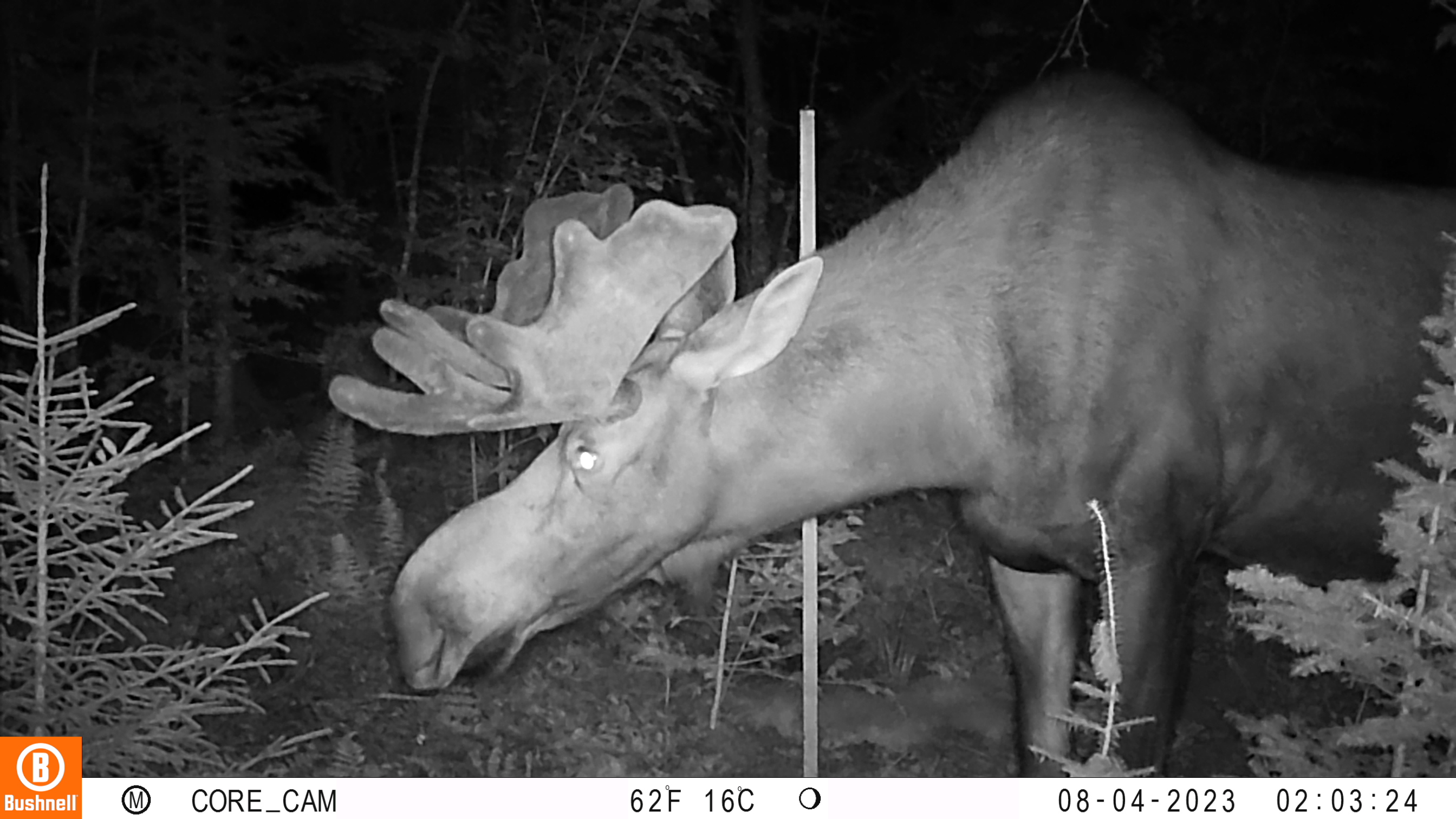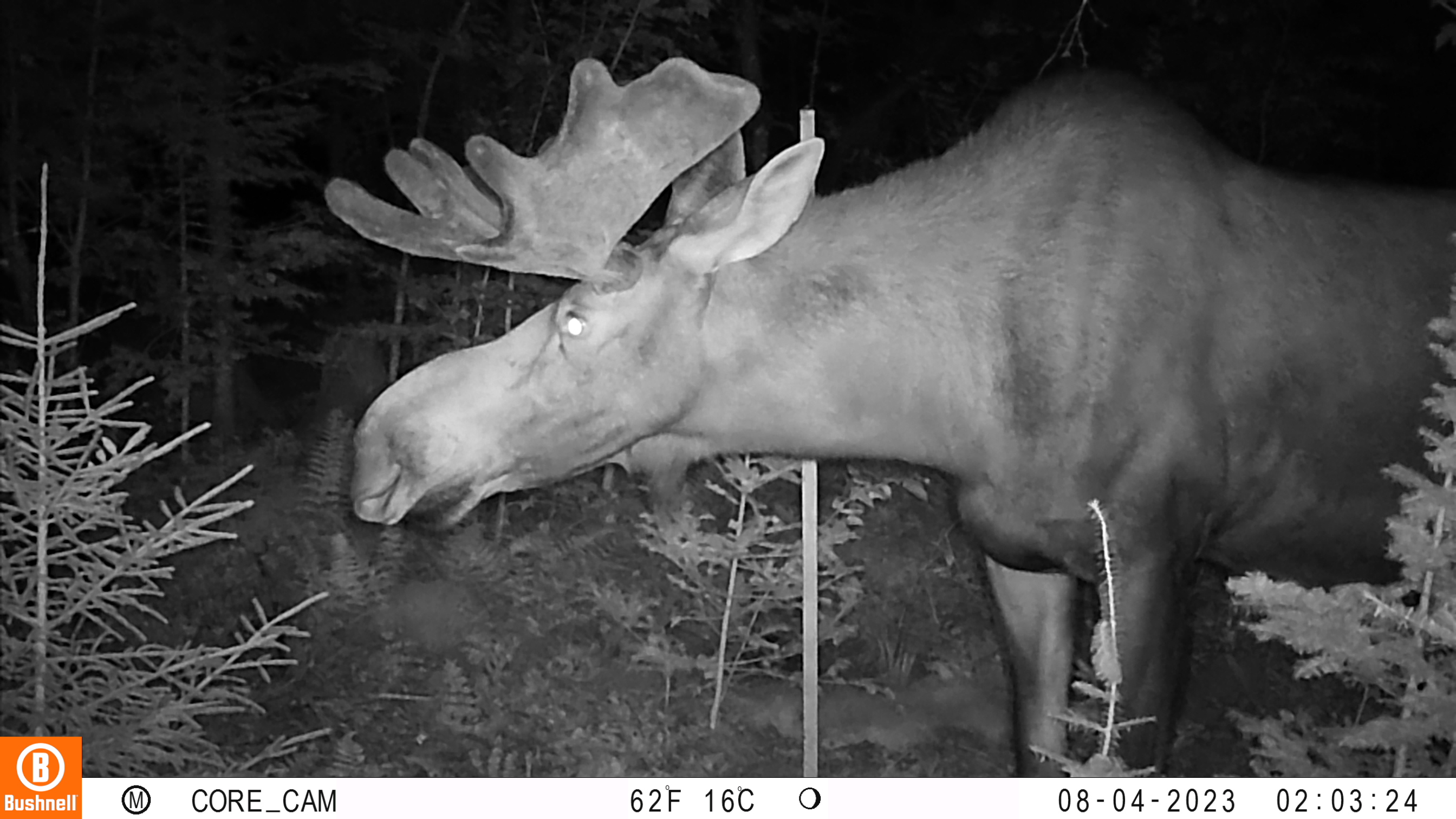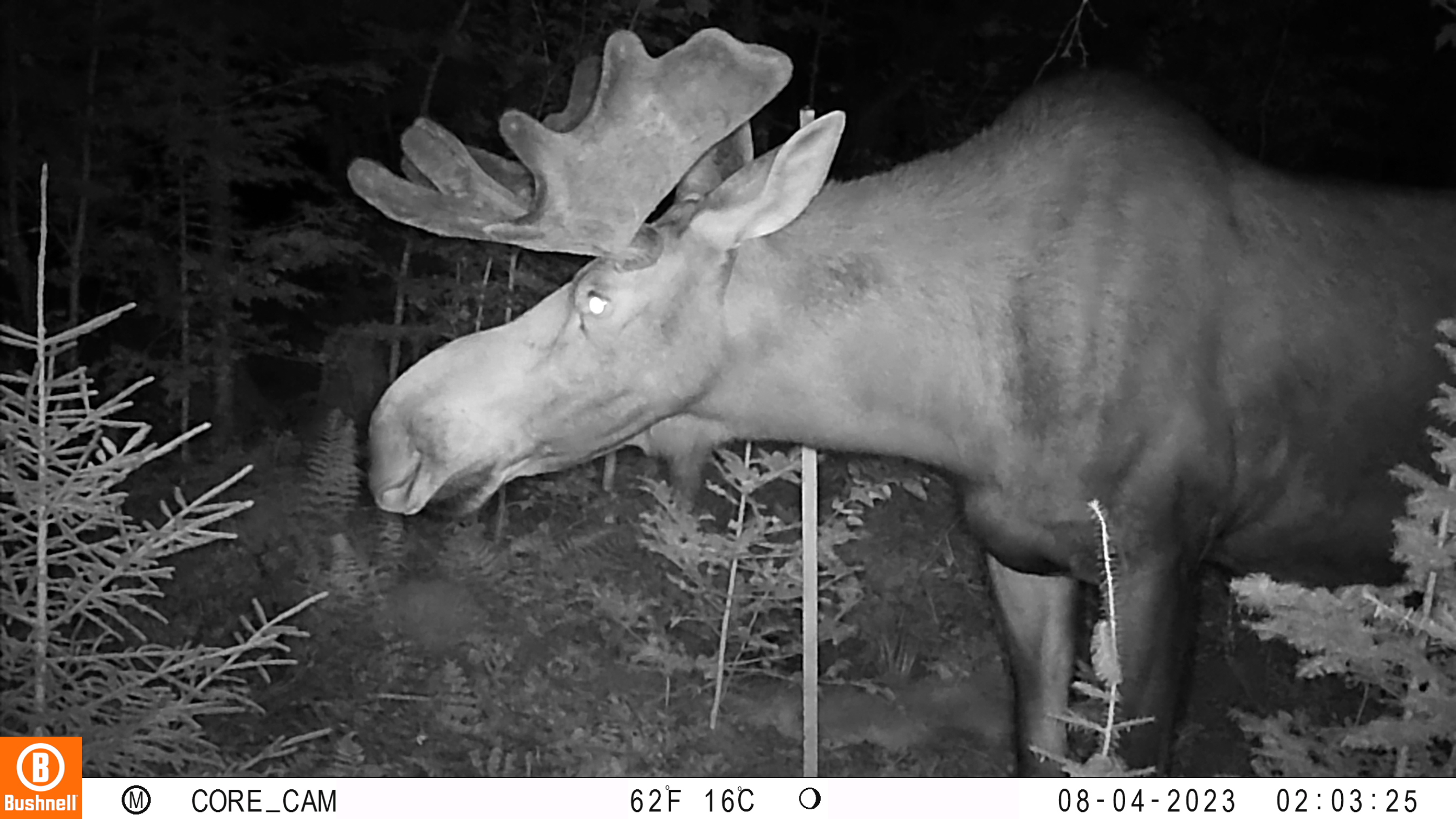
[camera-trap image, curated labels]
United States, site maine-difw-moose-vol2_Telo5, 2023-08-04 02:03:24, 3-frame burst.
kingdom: Animalia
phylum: Chordata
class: Mammalia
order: Artiodactyla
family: Cervidae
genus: Odocoileus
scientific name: Odocoileus virginianus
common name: white-tailed deer